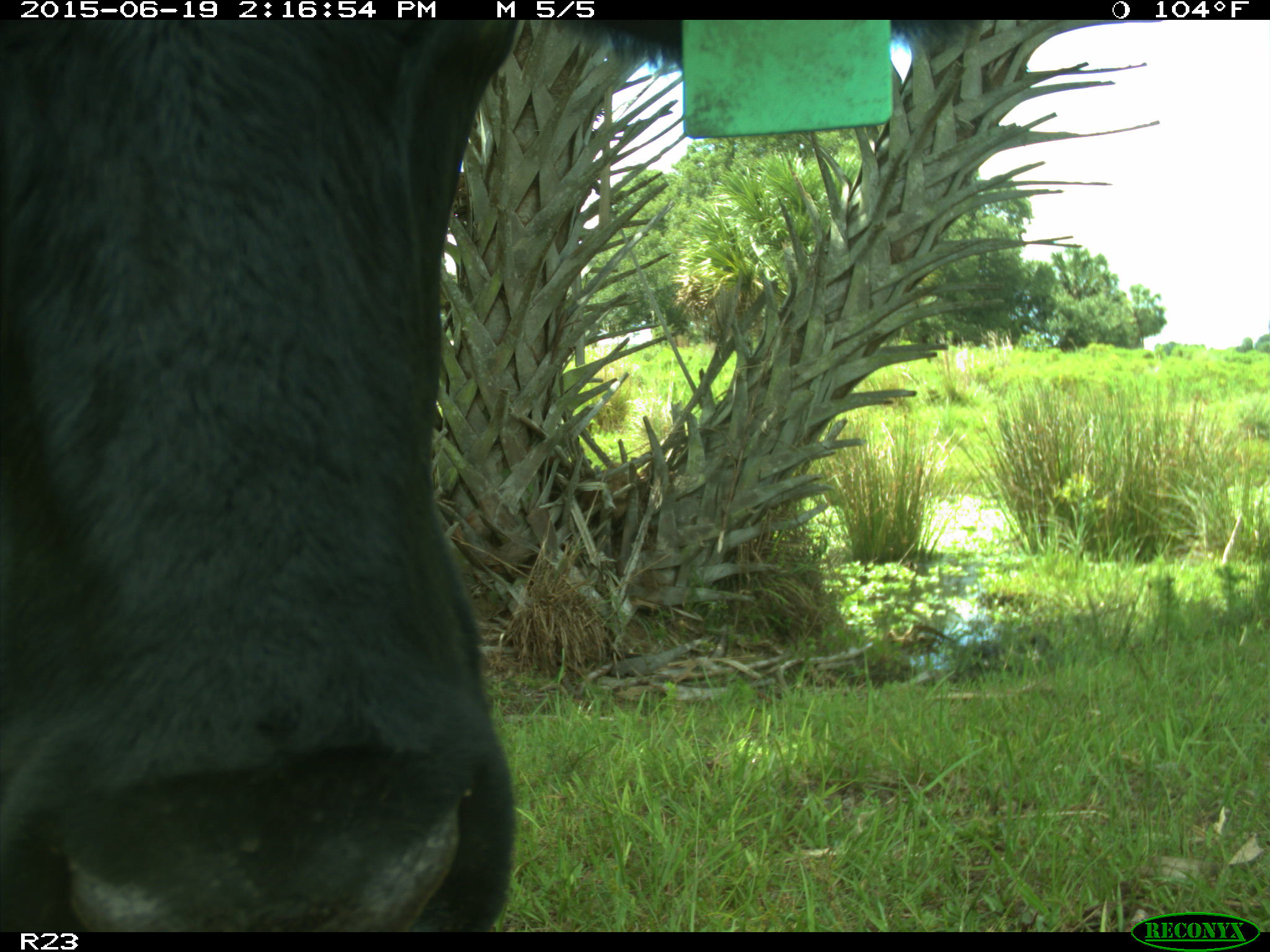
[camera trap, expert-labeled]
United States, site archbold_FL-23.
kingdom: Animalia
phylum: Chordata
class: Mammalia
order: Artiodactyla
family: Bovidae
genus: Bos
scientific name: Bos taurus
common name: domestic cow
Bos taurus (domestic cow).